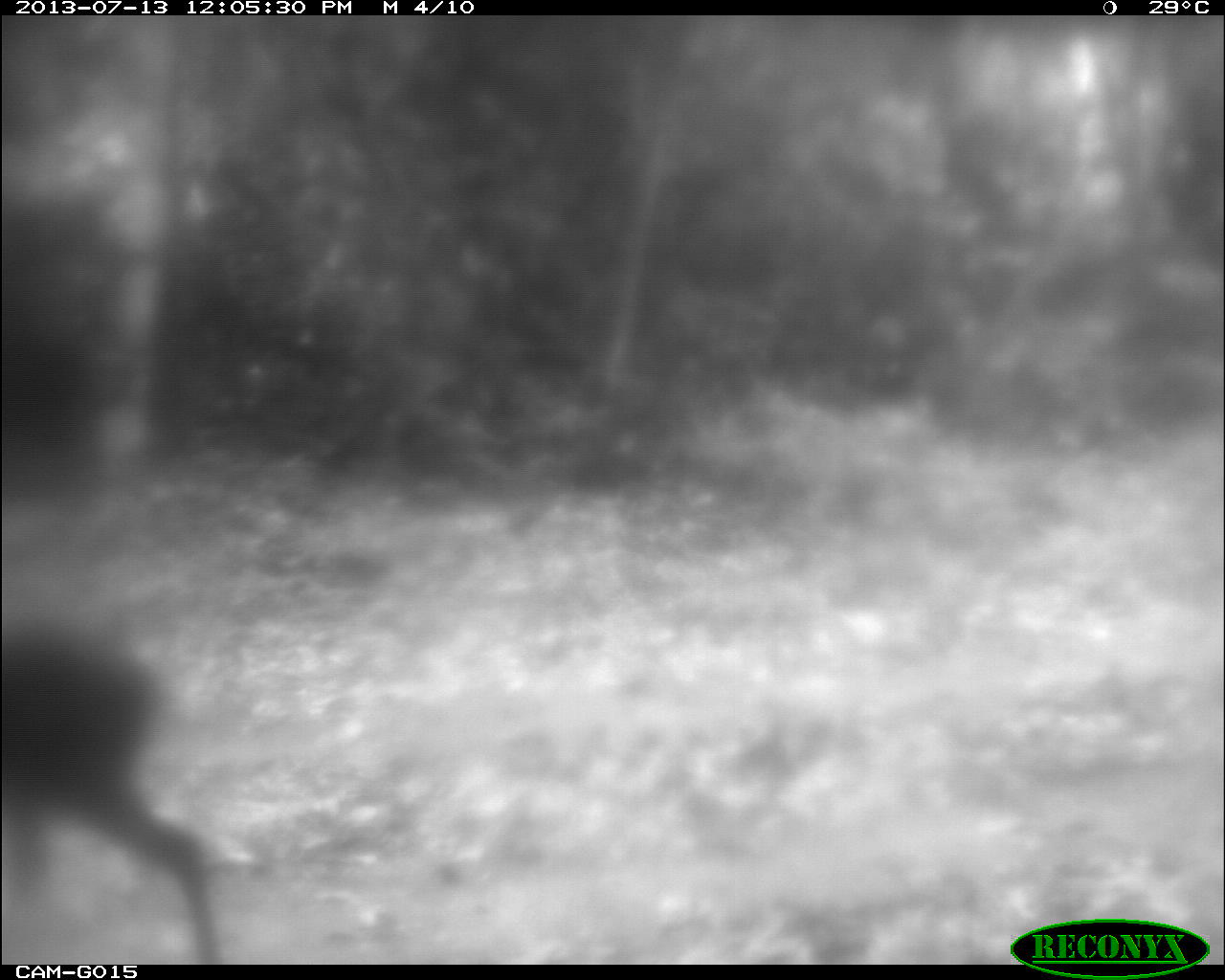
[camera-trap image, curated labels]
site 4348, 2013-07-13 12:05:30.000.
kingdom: Animalia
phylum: Chordata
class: Mammalia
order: Artiodactyla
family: Cervidae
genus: Mazama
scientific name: Mazama temama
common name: central american red brocket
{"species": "Mazama temama (central american red brocket)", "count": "1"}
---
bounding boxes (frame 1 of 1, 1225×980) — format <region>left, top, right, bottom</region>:
mazama temama: <region>0, 614, 219, 963</region>